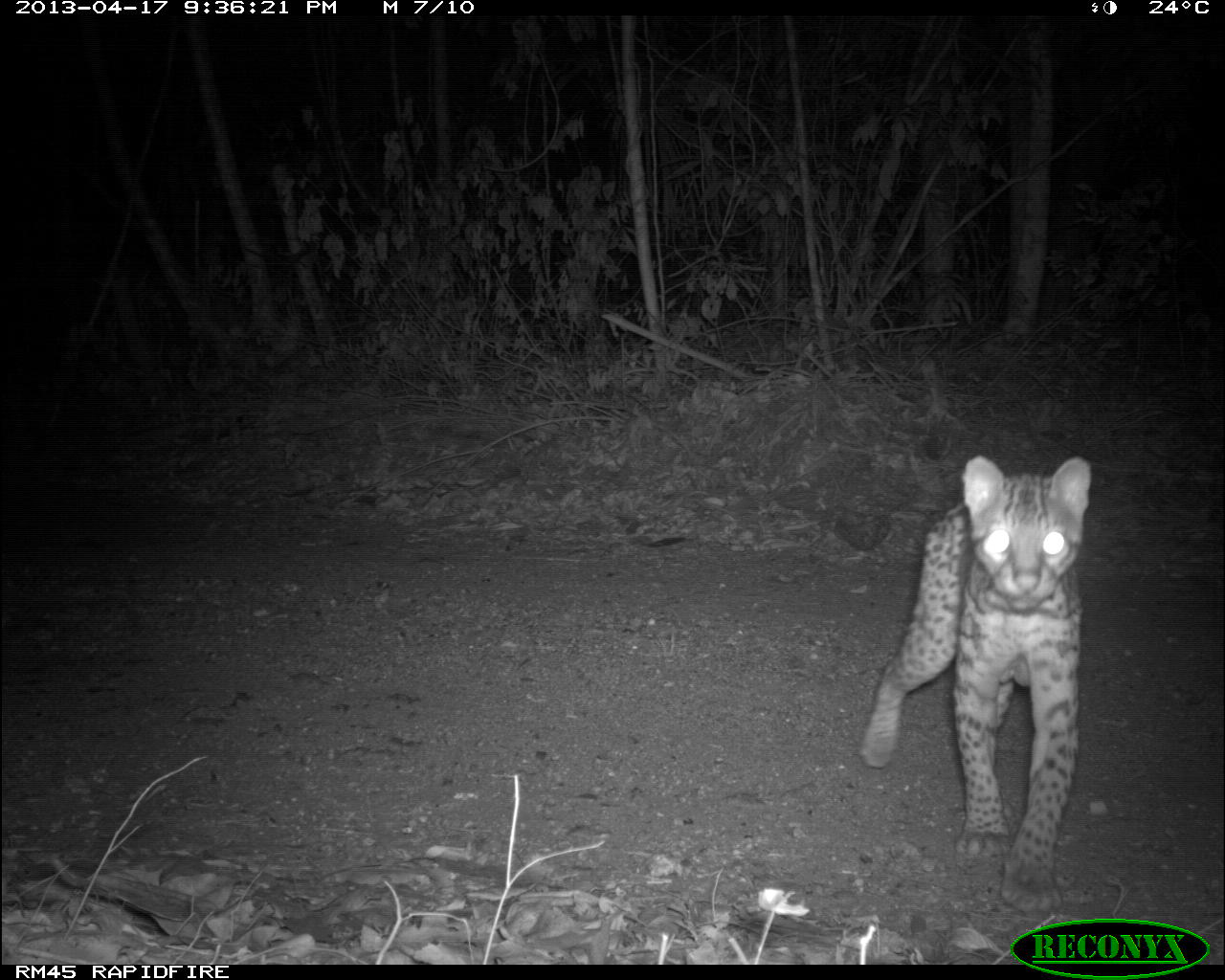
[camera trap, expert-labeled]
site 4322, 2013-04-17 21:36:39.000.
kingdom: Animalia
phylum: Chordata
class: Mammalia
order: Carnivora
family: Felidae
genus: Leopardus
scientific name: Leopardus pardalis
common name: ocelot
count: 1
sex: male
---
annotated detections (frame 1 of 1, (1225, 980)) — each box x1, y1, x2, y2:
leopardus pardalis: 856, 450, 1092, 911